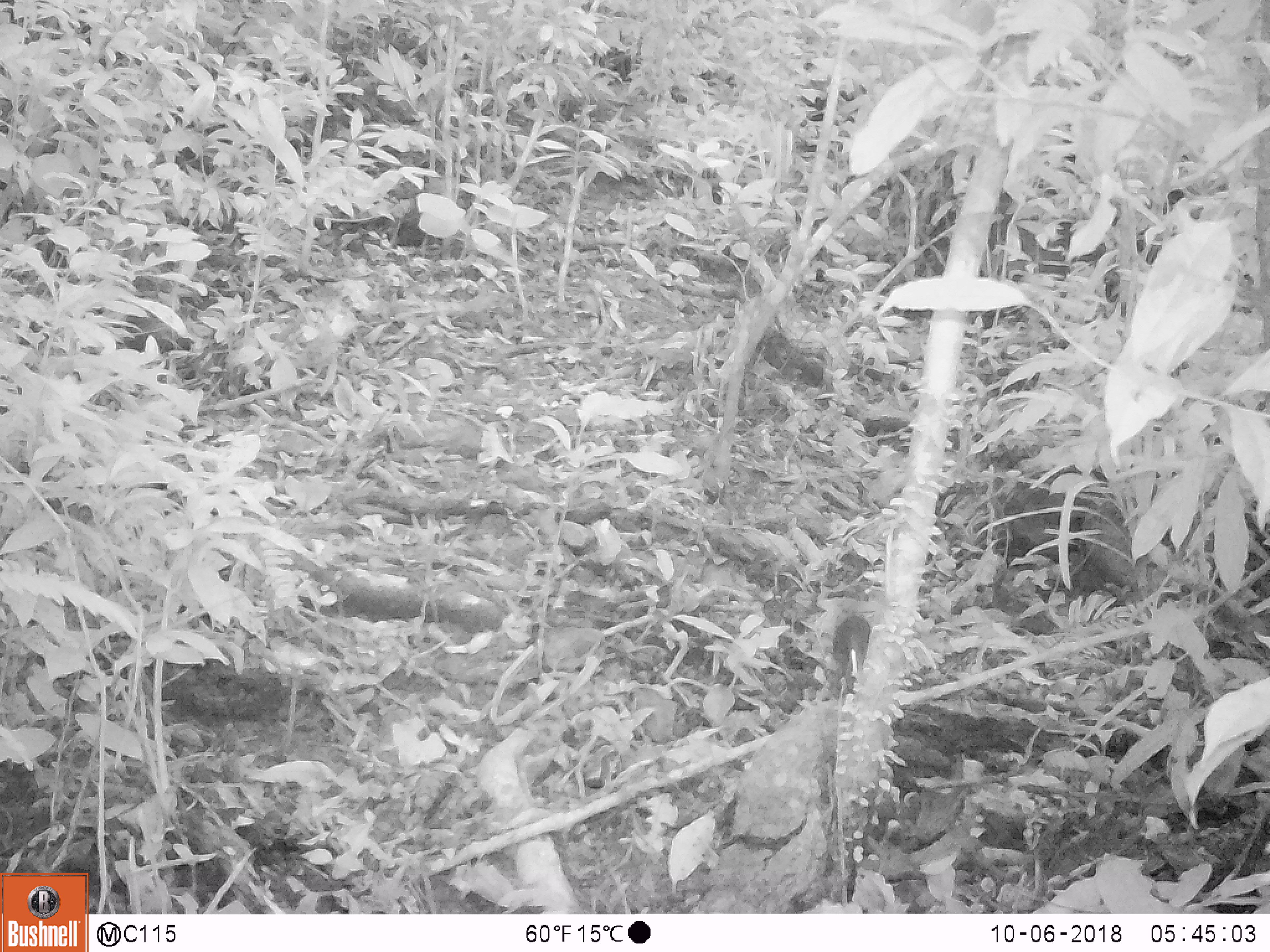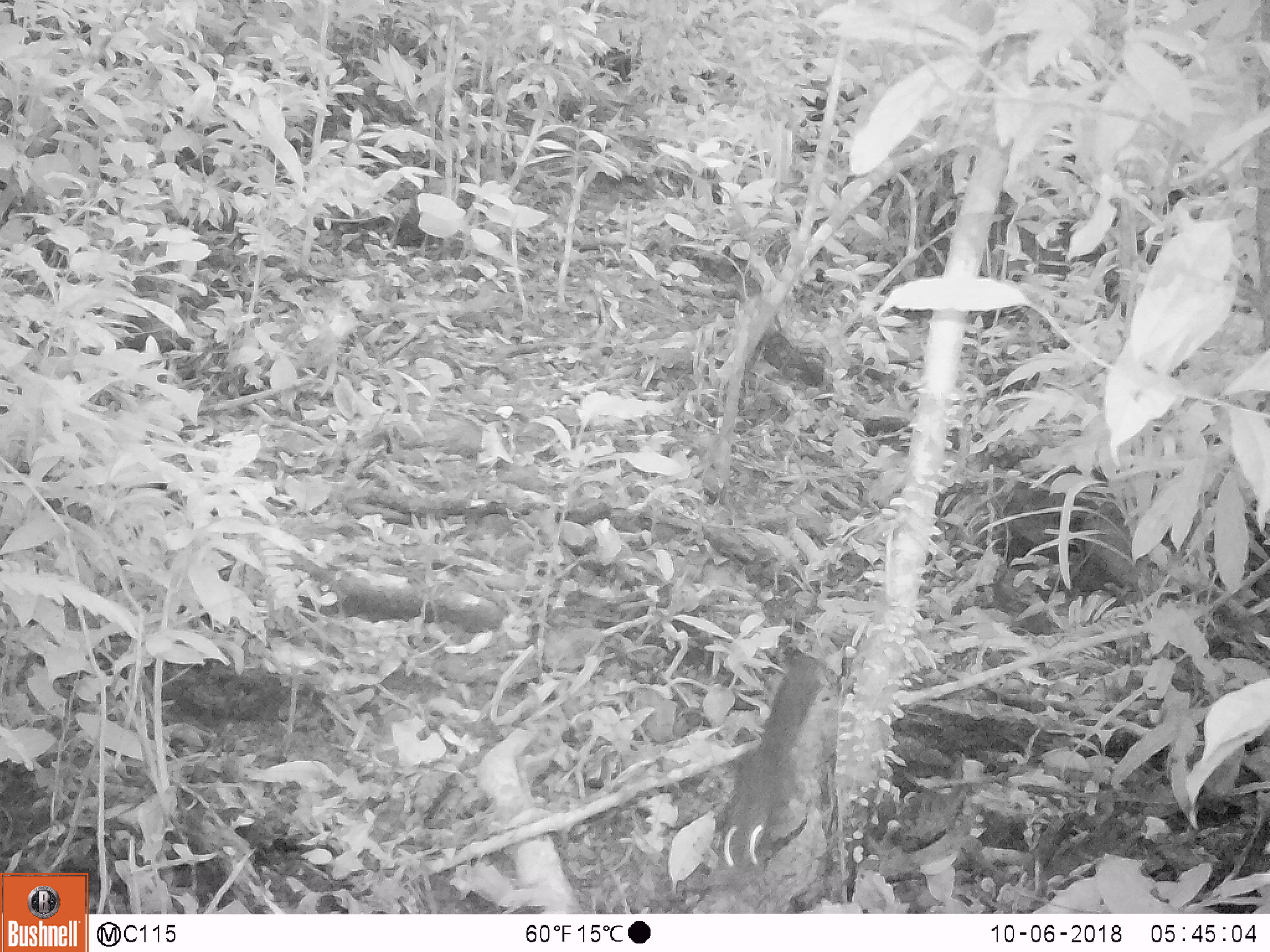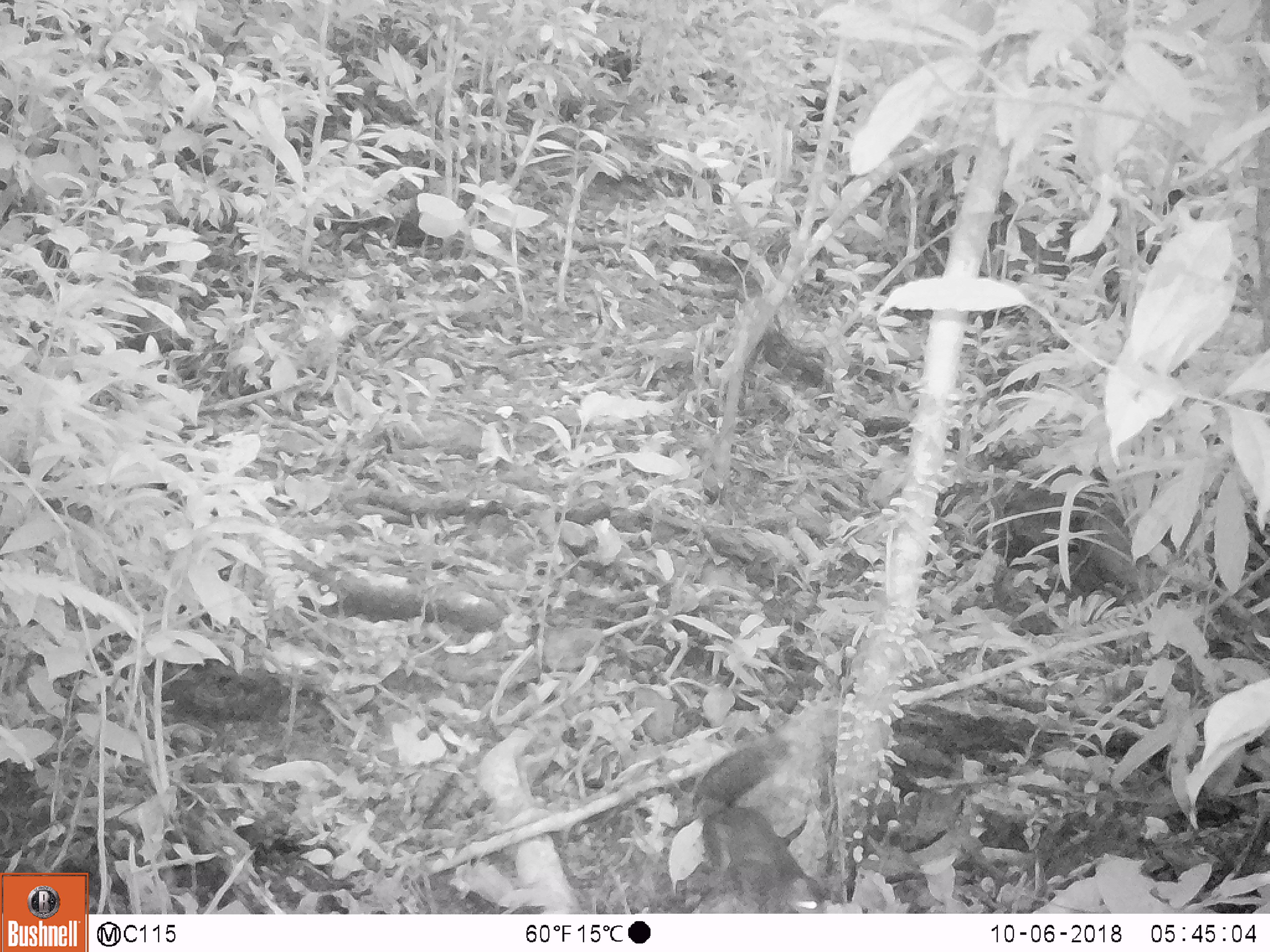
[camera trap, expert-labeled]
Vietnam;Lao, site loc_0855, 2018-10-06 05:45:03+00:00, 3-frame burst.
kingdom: Animalia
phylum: Chordata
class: Mammalia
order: Rodentia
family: Sciuridae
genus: Dremomys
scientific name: Dremomys rufigenis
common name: red-cheeked squirrel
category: red cheeked squirrel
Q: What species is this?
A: Red cheeked squirrel (red-cheeked squirrel) (Dremomys rufigenis).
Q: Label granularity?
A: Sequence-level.